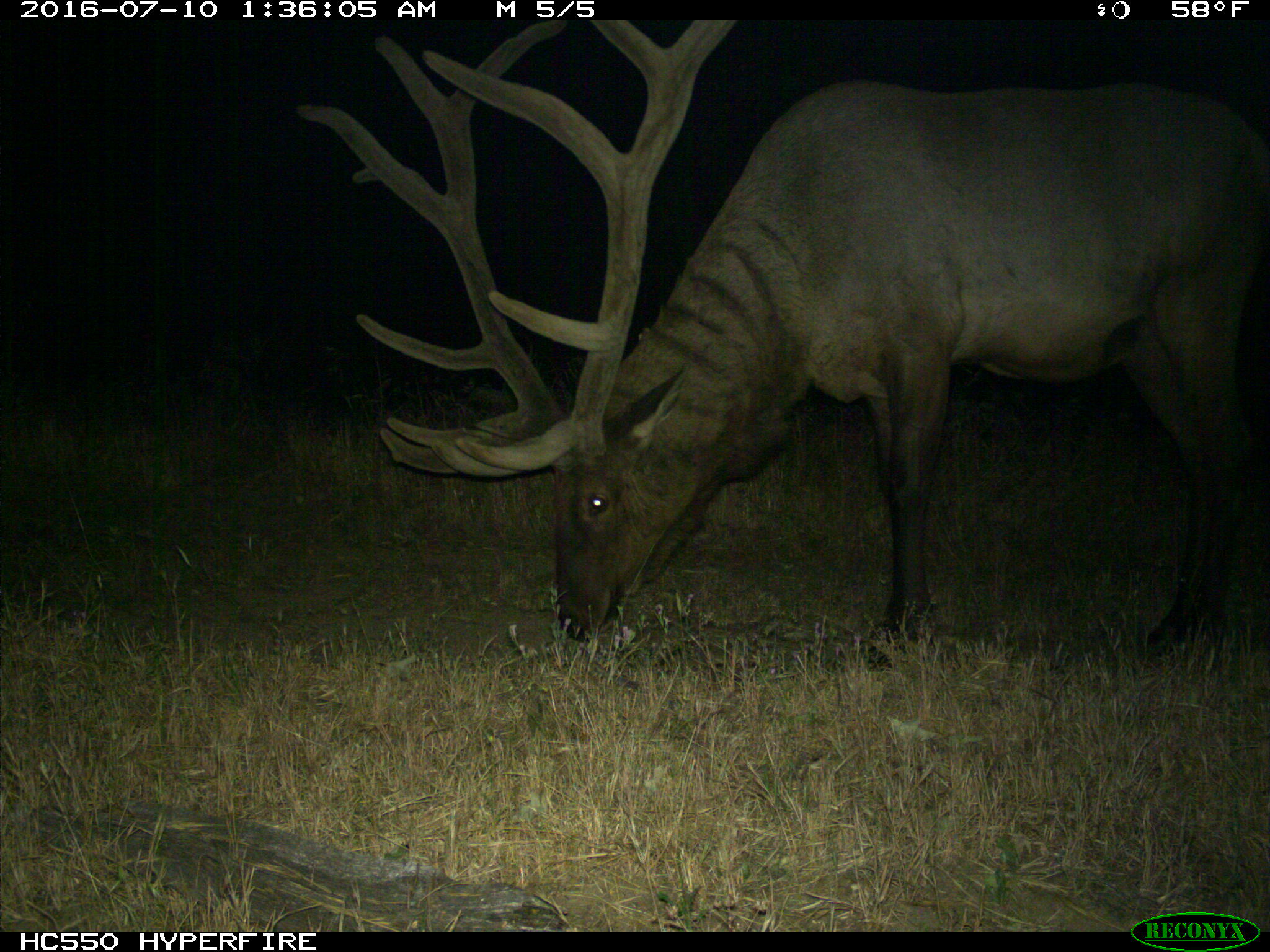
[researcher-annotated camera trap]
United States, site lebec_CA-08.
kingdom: Animalia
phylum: Chordata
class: Mammalia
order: Artiodactyla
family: Cervidae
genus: Cervus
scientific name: Cervus canadensis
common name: elk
Cervus canadensis (elk).